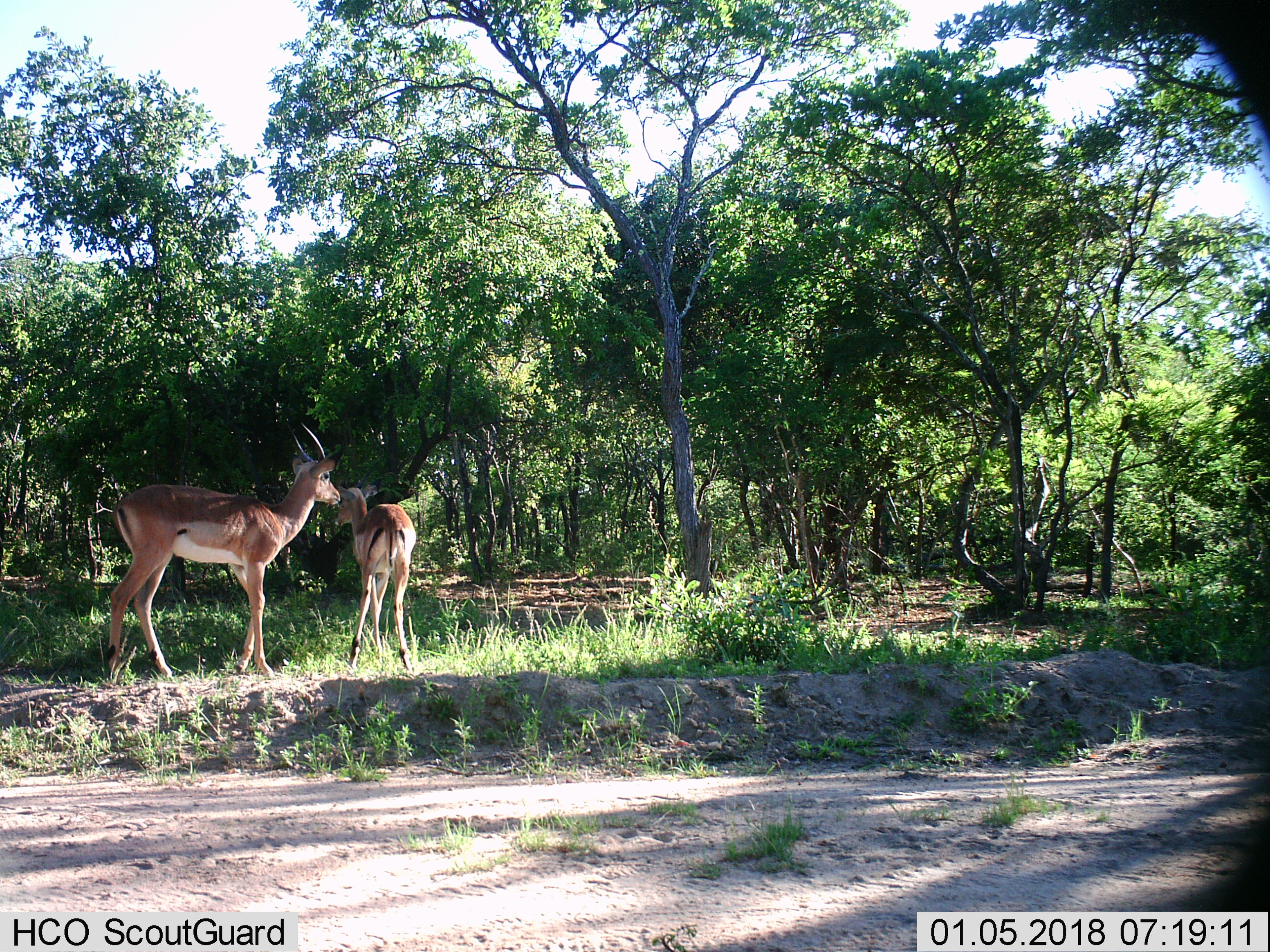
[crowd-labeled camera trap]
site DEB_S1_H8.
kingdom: Animalia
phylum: Chordata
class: Mammalia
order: Artiodactyla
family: Bovidae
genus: Aepyceros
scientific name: Aepyceros melampus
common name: impala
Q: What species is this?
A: Impala (Aepyceros melampus).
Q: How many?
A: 2.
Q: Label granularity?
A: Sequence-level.